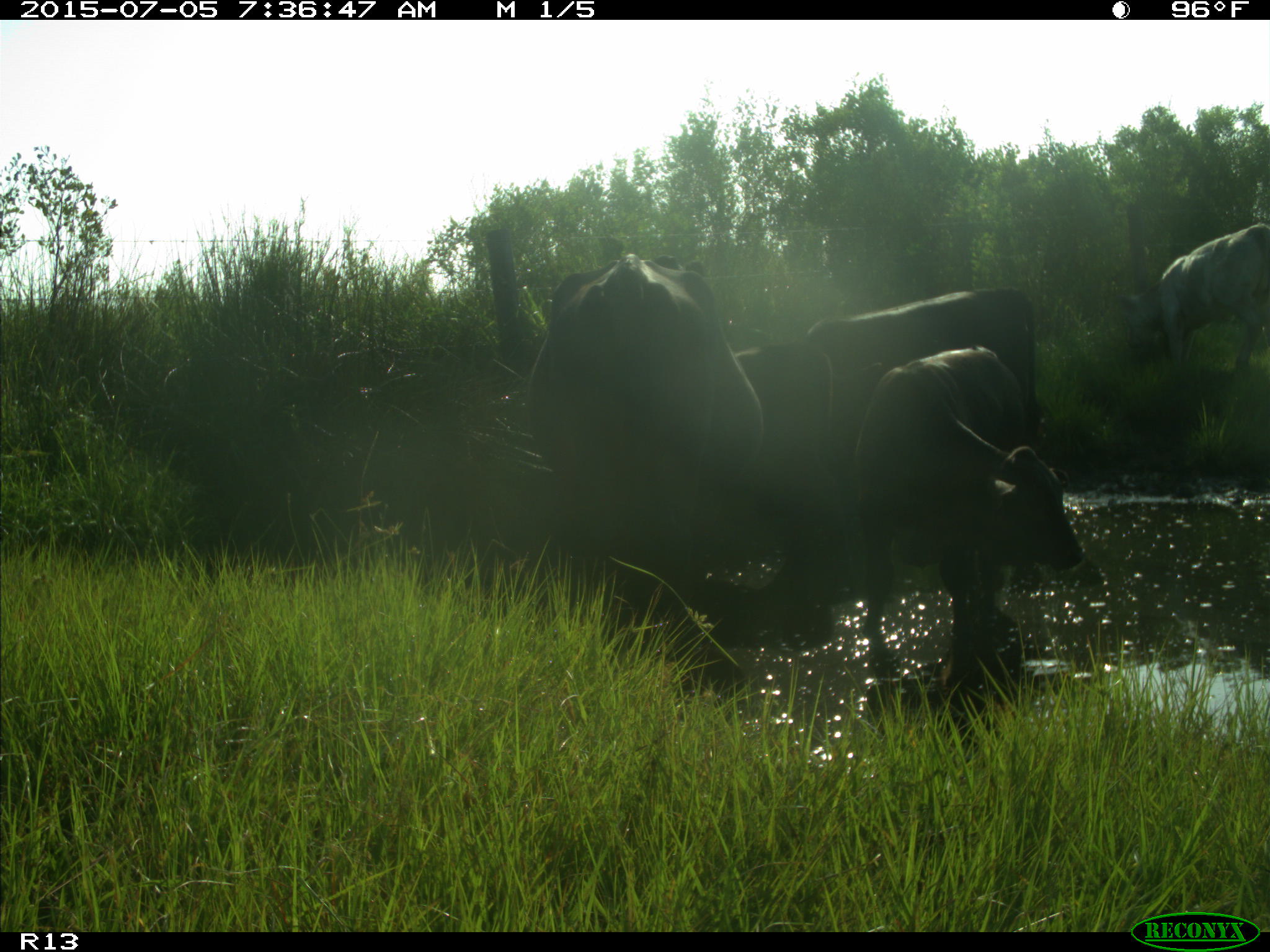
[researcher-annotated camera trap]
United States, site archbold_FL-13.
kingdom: Animalia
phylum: Chordata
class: Mammalia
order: Artiodactyla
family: Bovidae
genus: Bos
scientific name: Bos taurus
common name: domestic cow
Bos taurus (domestic cow).